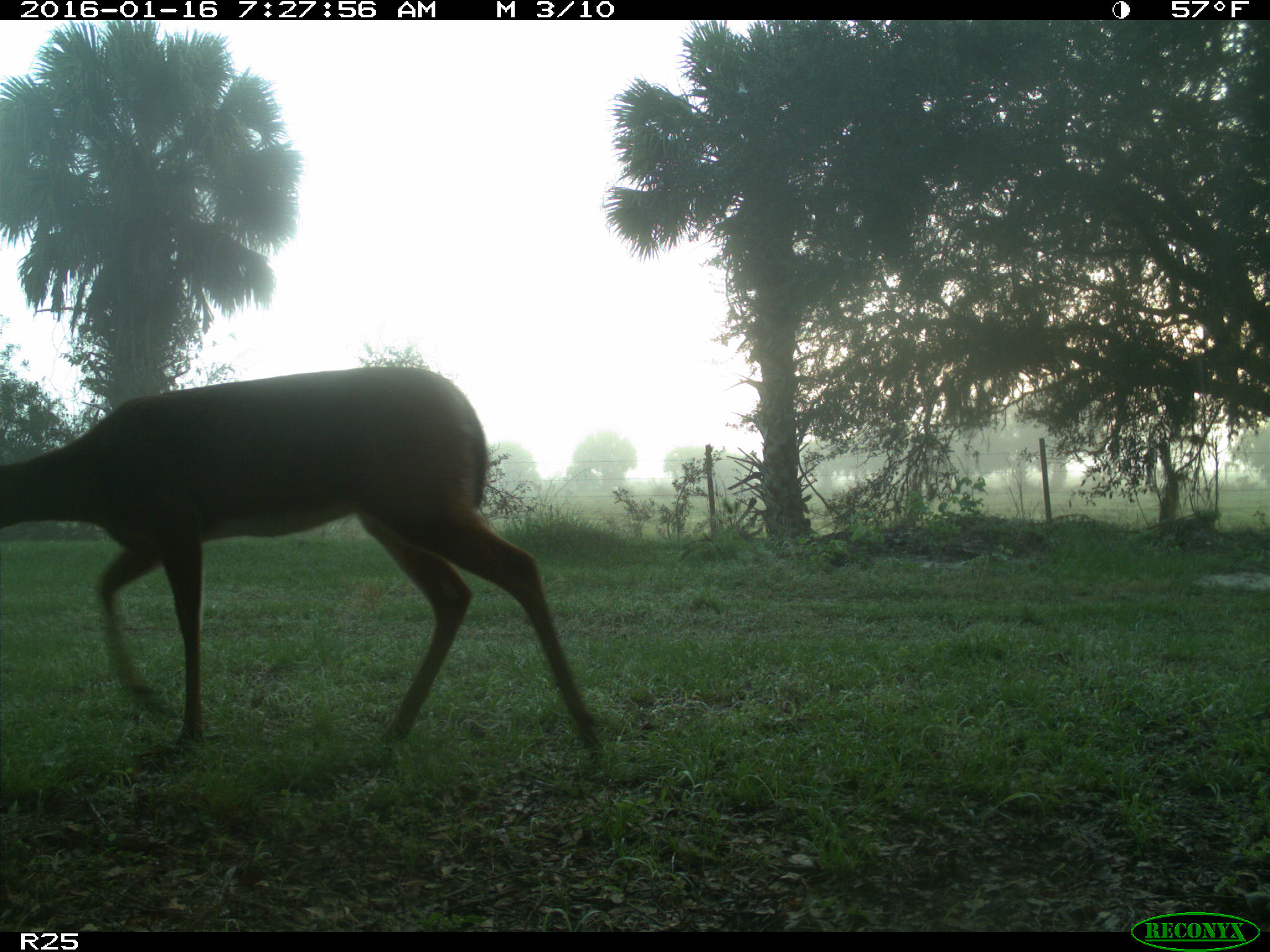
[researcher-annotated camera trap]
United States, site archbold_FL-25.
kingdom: Animalia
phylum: Chordata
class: Mammalia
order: Artiodactyla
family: Cervidae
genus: Odocoileus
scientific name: Odocoileus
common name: deer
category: unidentified deer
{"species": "unidentified deer (deer) (Odocoileus)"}